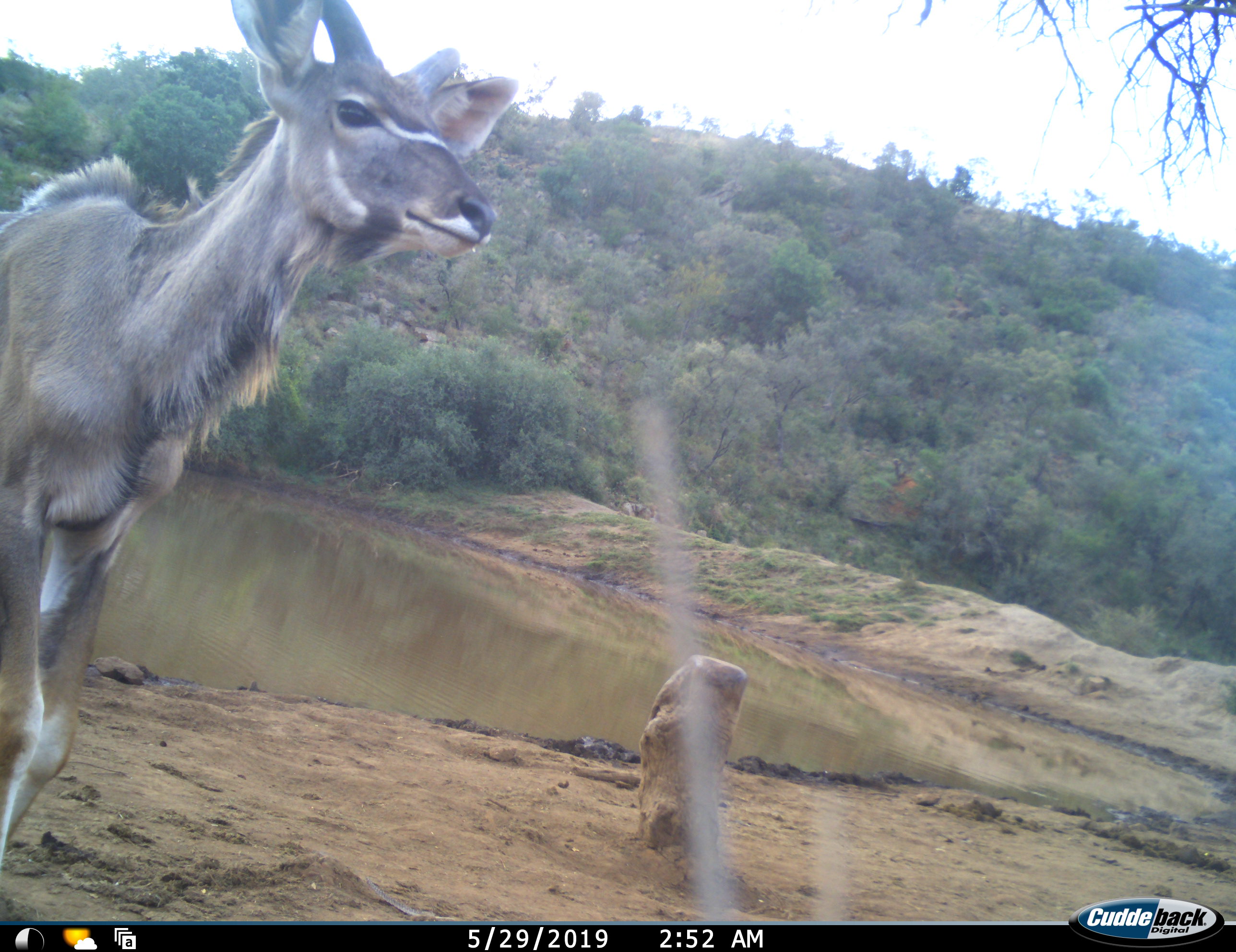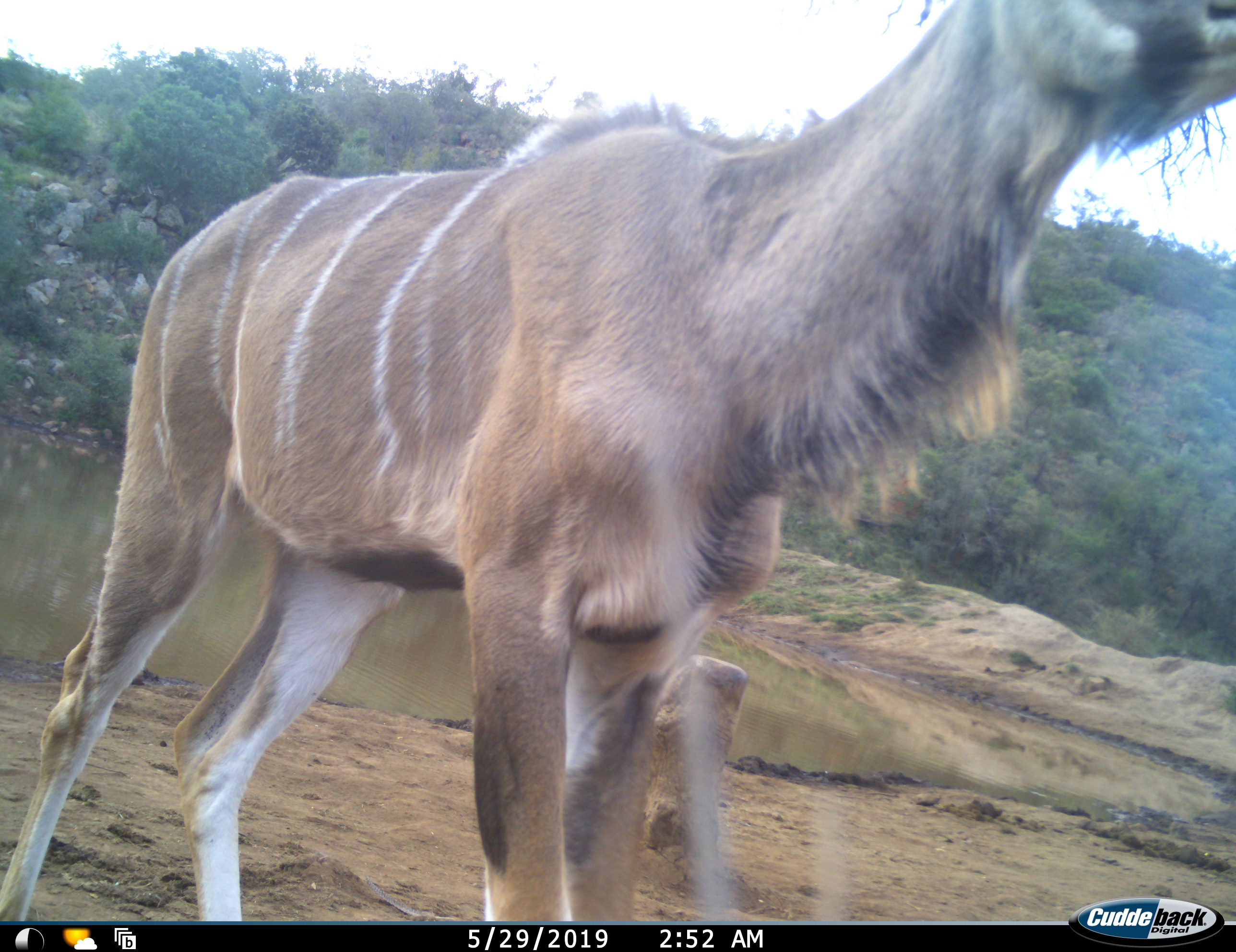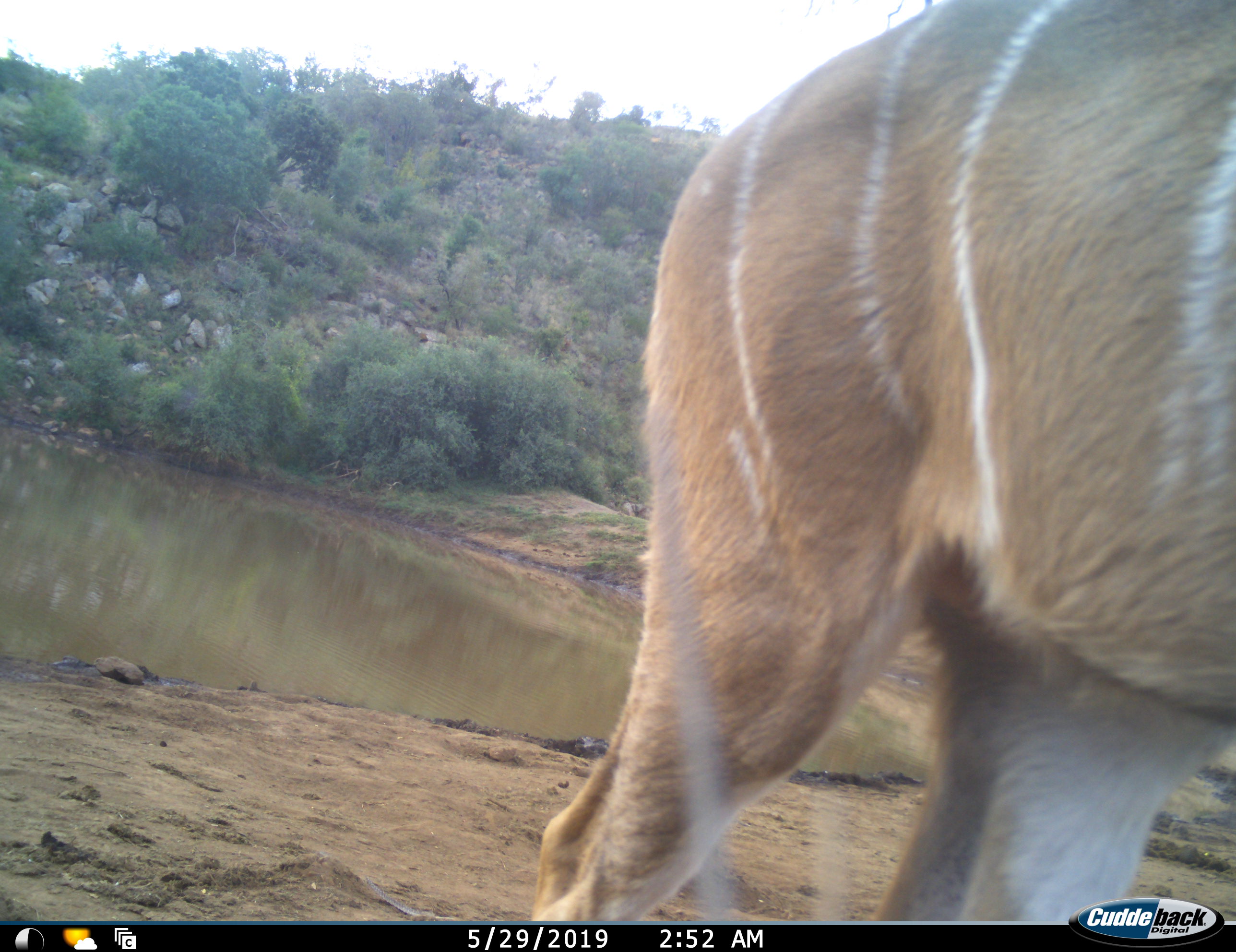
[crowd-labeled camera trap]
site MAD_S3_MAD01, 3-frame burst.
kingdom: Animalia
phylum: Chordata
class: Mammalia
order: Artiodactyla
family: Bovidae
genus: Tragelaphus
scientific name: Tragelaphus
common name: kudu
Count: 1.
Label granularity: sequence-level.